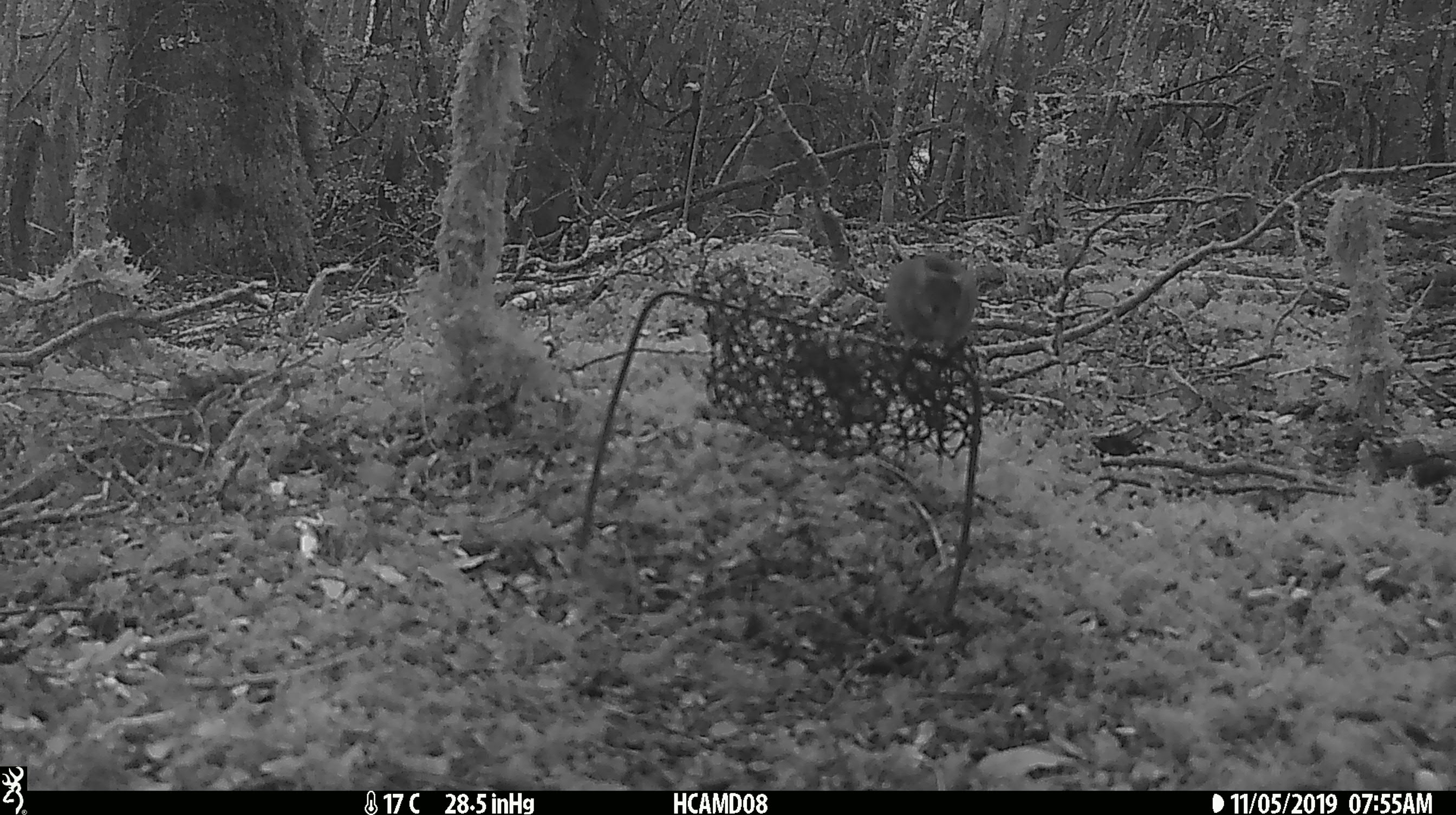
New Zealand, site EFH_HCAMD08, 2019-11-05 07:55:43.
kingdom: Animalia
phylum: Chordata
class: Mammalia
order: Rodentia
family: Muridae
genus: Mus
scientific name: Mus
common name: mouse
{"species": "mouse (Mus)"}